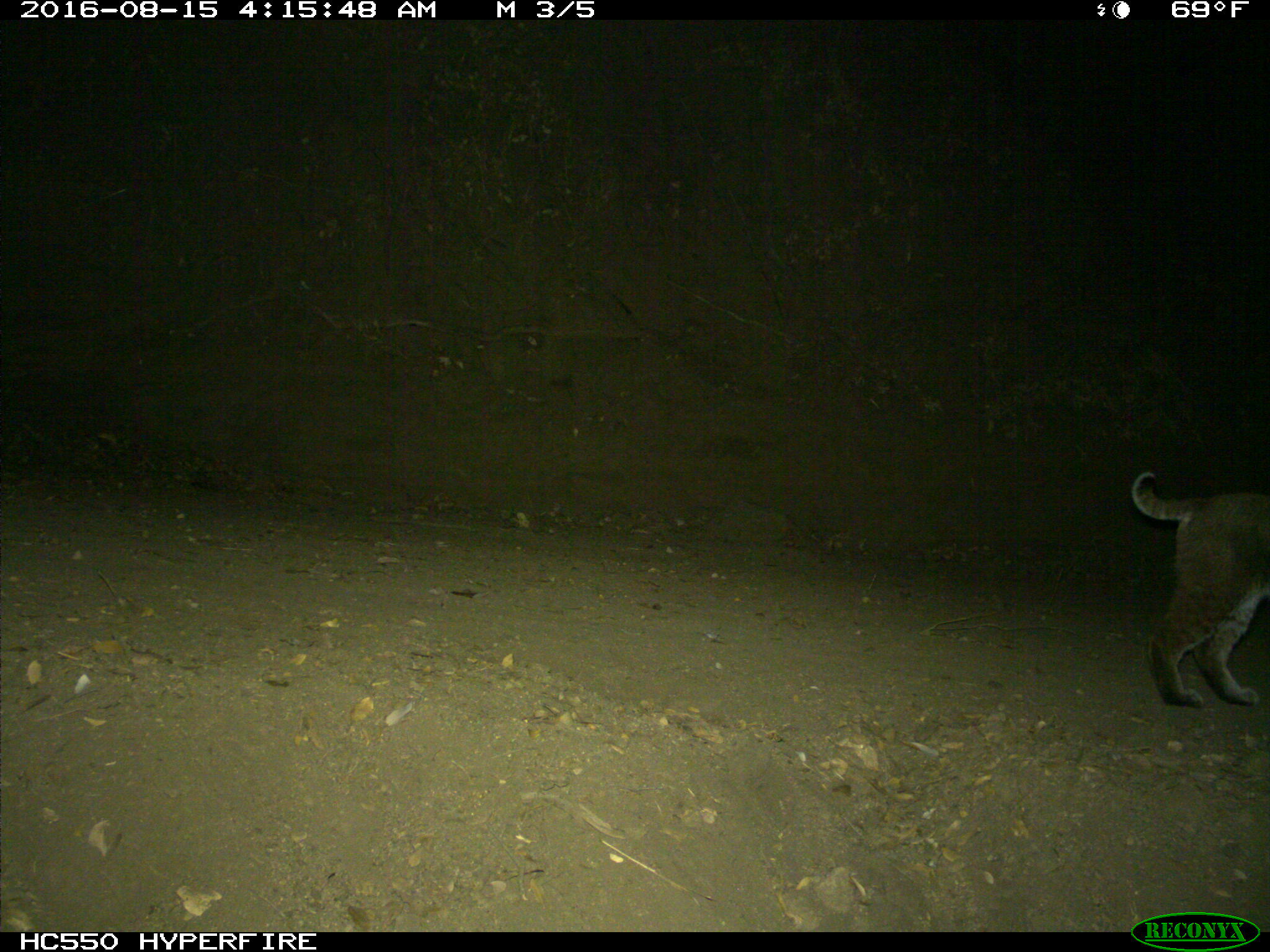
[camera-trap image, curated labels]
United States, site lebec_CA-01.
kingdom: Animalia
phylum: Chordata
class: Mammalia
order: Carnivora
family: Felidae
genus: Lynx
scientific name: Lynx rufus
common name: bobcat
Lynx rufus (bobcat).